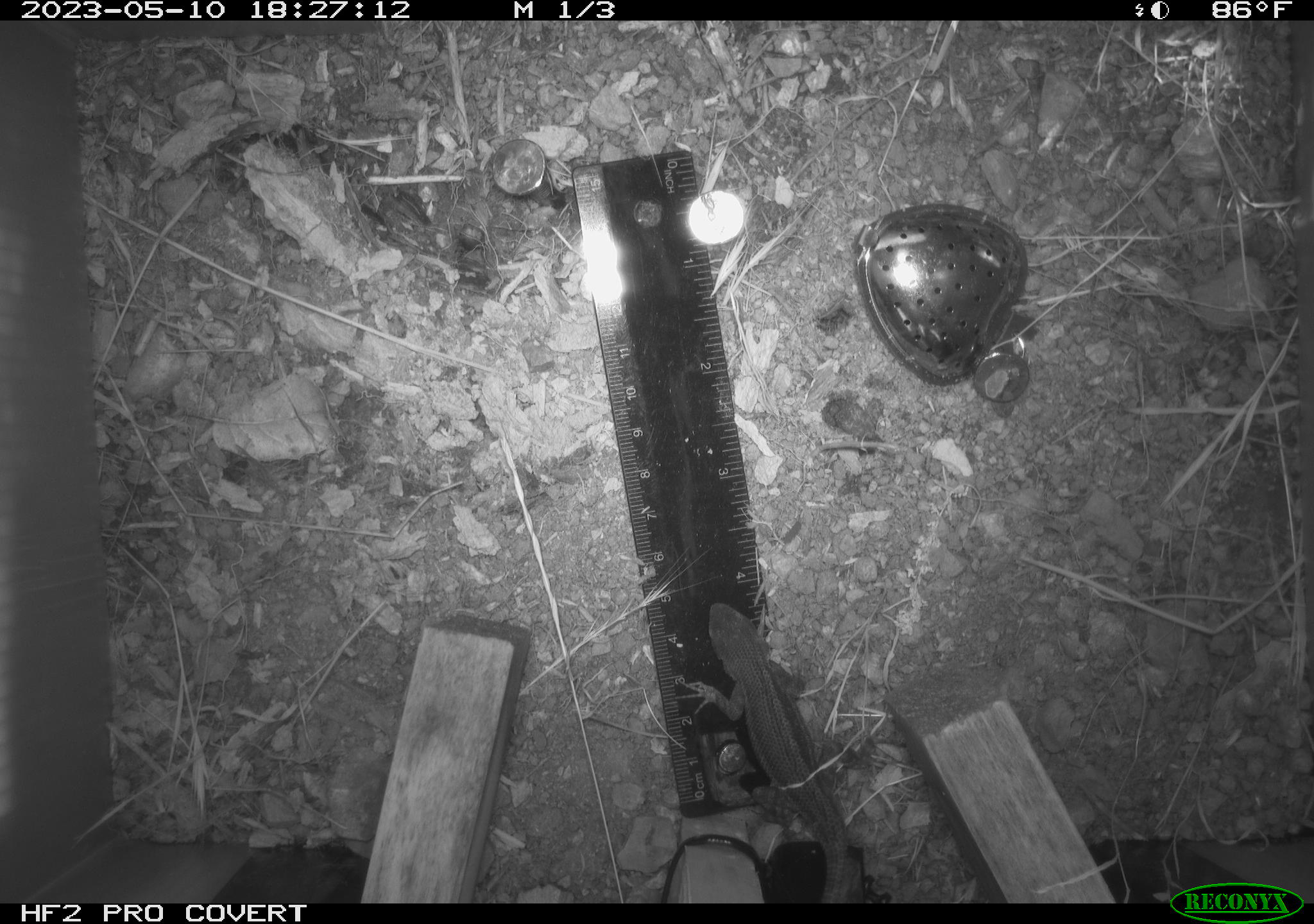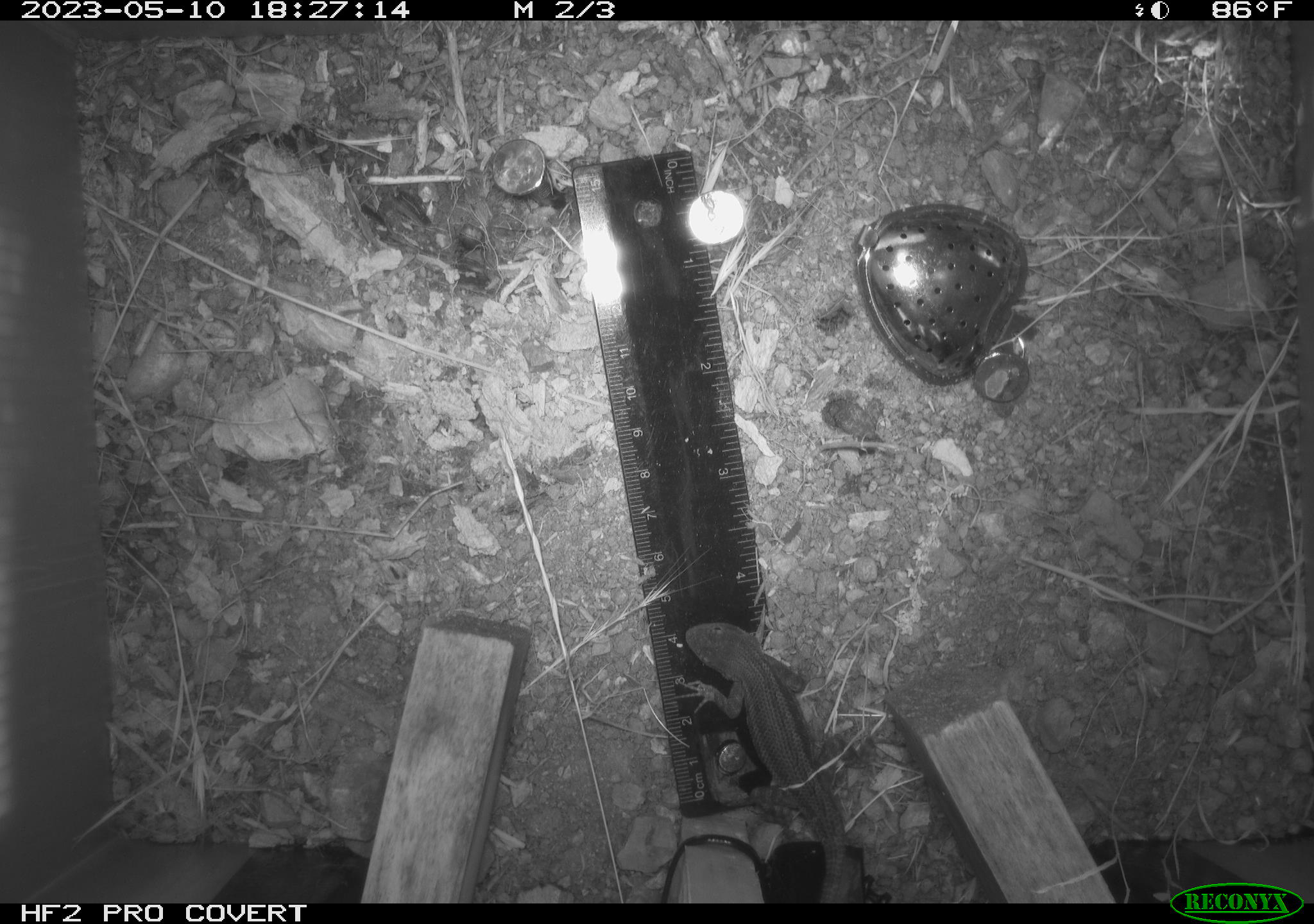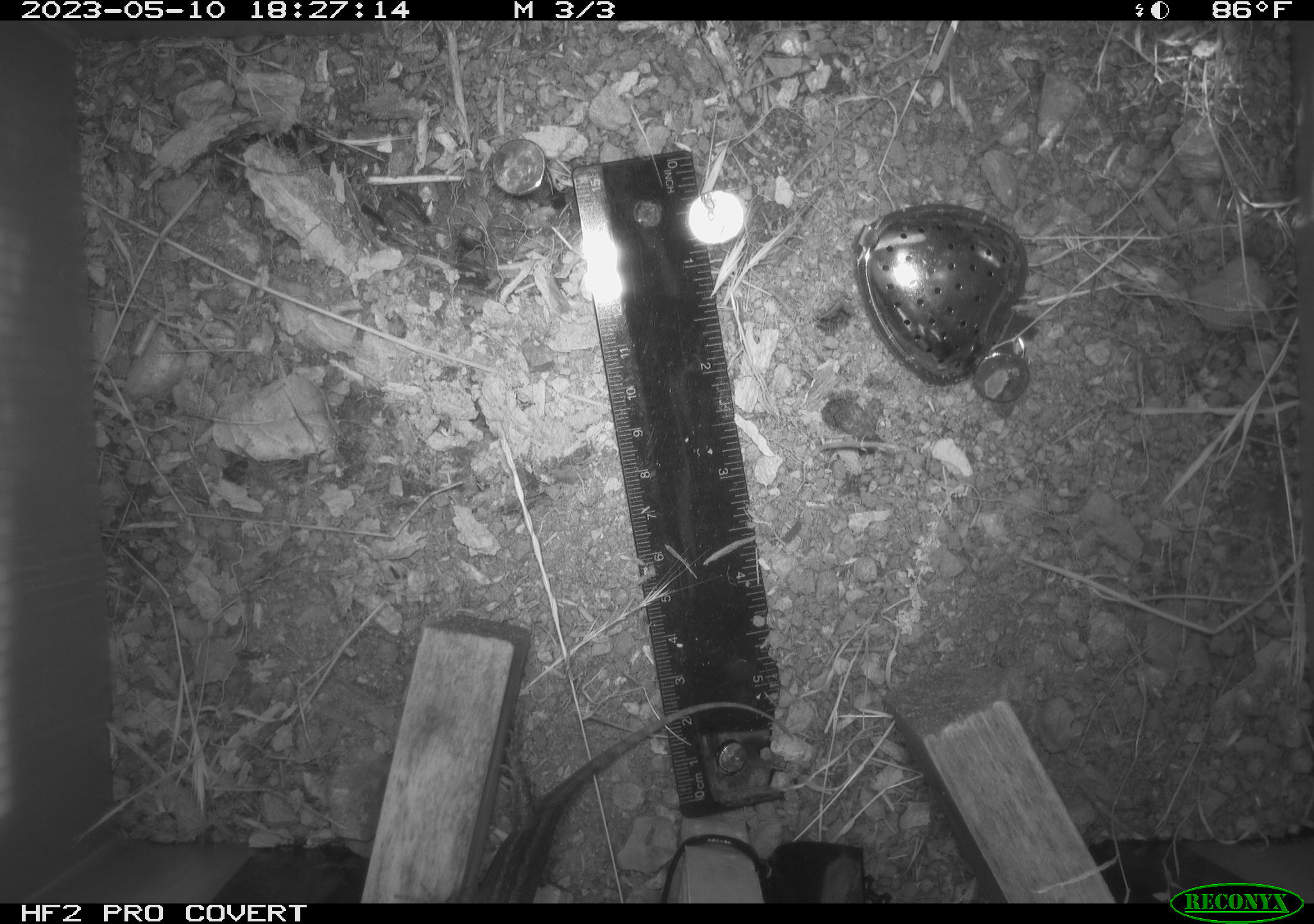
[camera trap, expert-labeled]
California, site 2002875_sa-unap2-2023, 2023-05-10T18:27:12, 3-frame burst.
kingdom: Animalia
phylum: Chordata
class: Reptilia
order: Squamata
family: Phrynosomatidae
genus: Sceloporus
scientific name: Sceloporus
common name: spiny lizards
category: sceloporus species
Sceloporus species (spiny lizards) (Sceloporus).